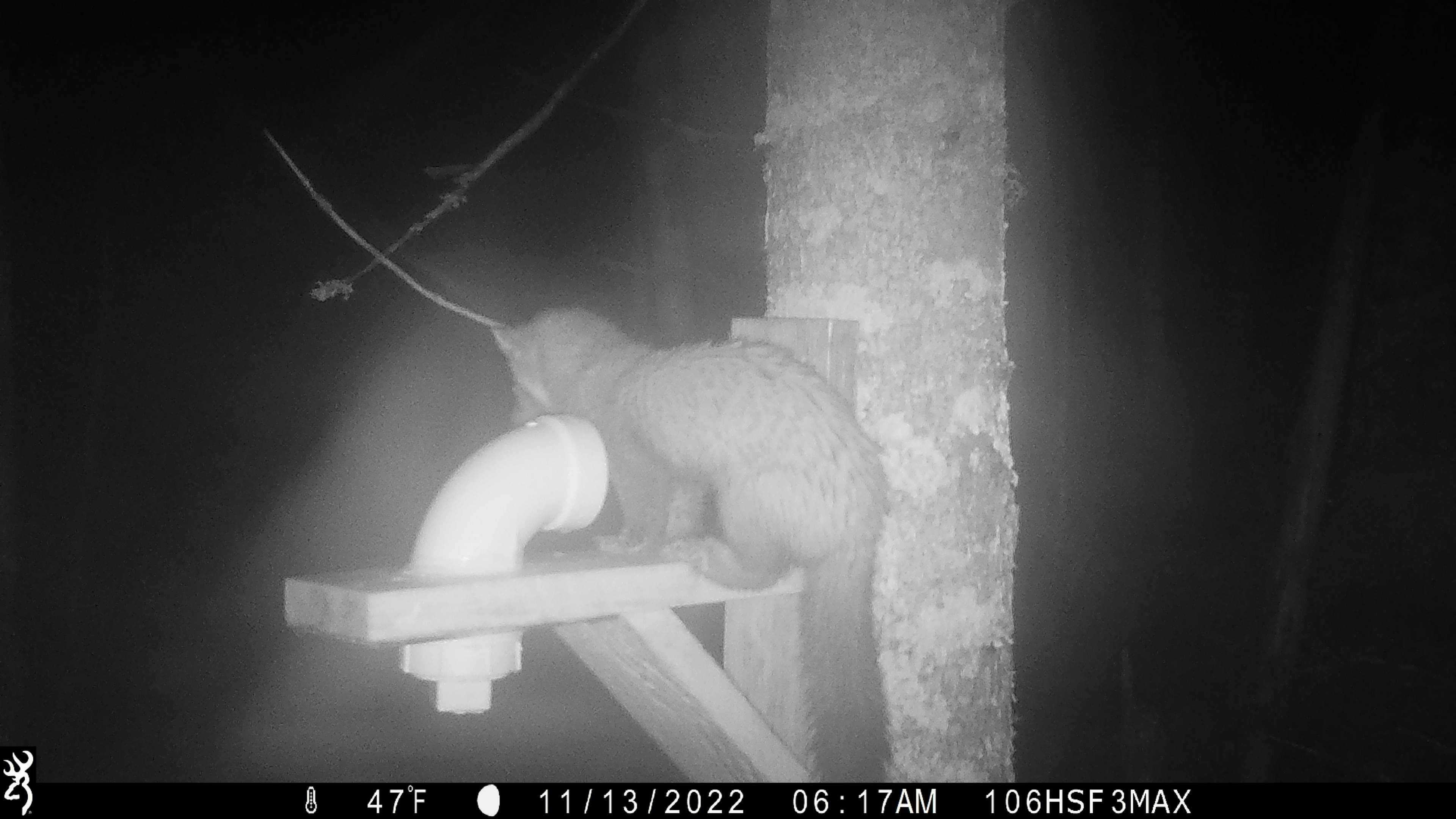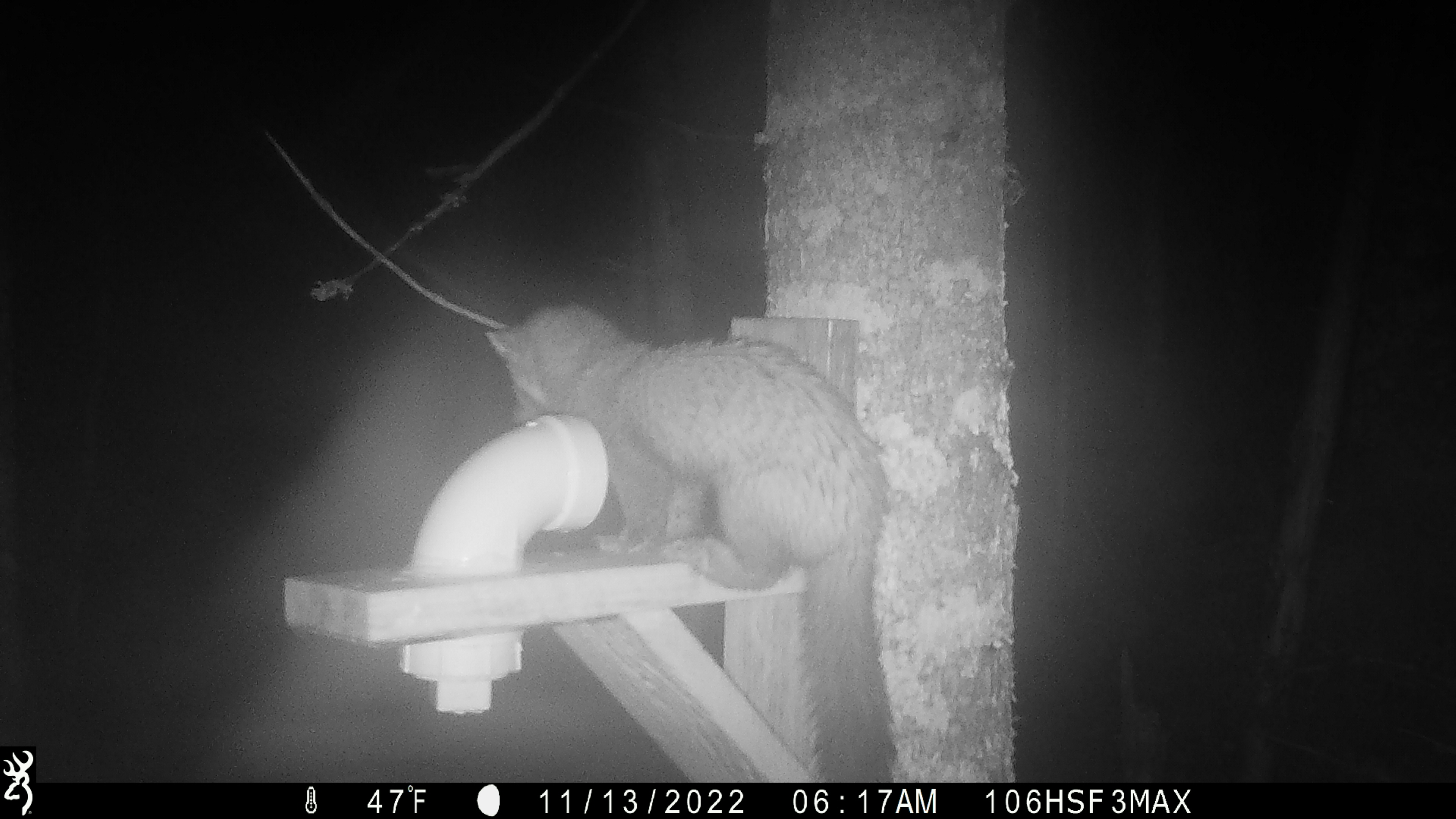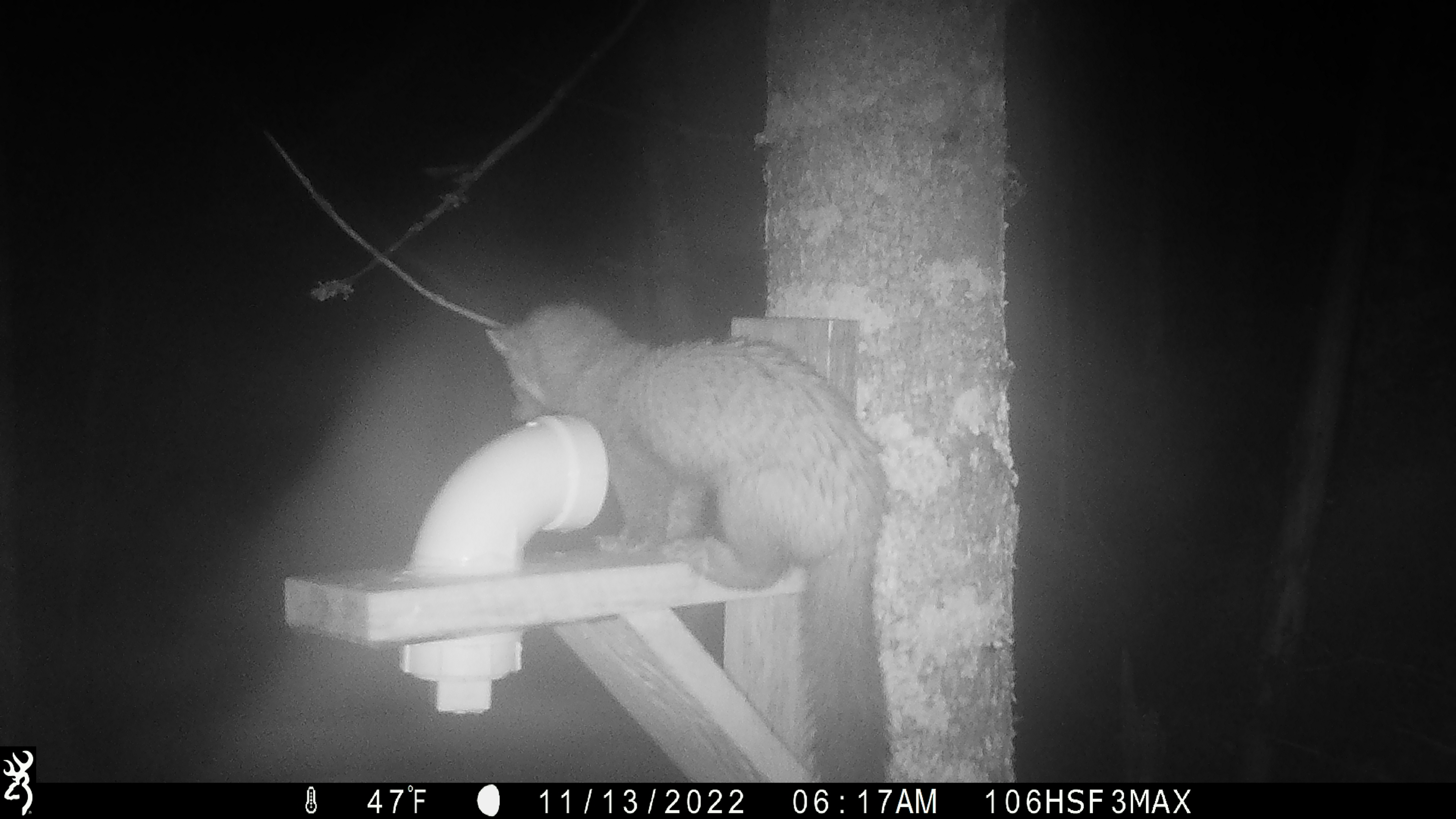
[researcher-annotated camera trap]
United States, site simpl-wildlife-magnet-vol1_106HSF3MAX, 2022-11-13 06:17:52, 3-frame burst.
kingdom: Animalia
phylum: Chordata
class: Mammalia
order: Carnivora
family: Mustelidae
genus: Martes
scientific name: Martes americana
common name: american marten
American marten (Martes americana).